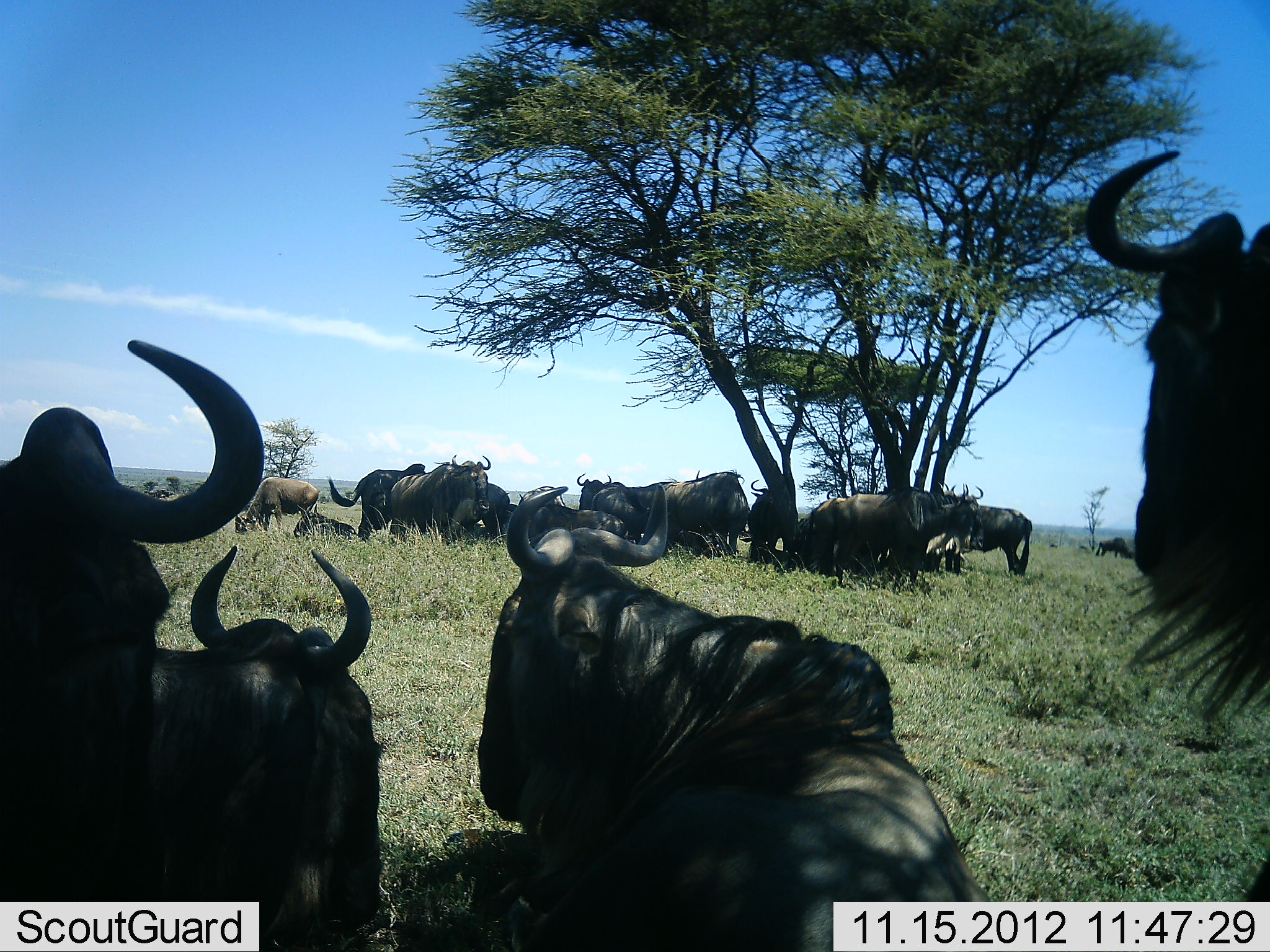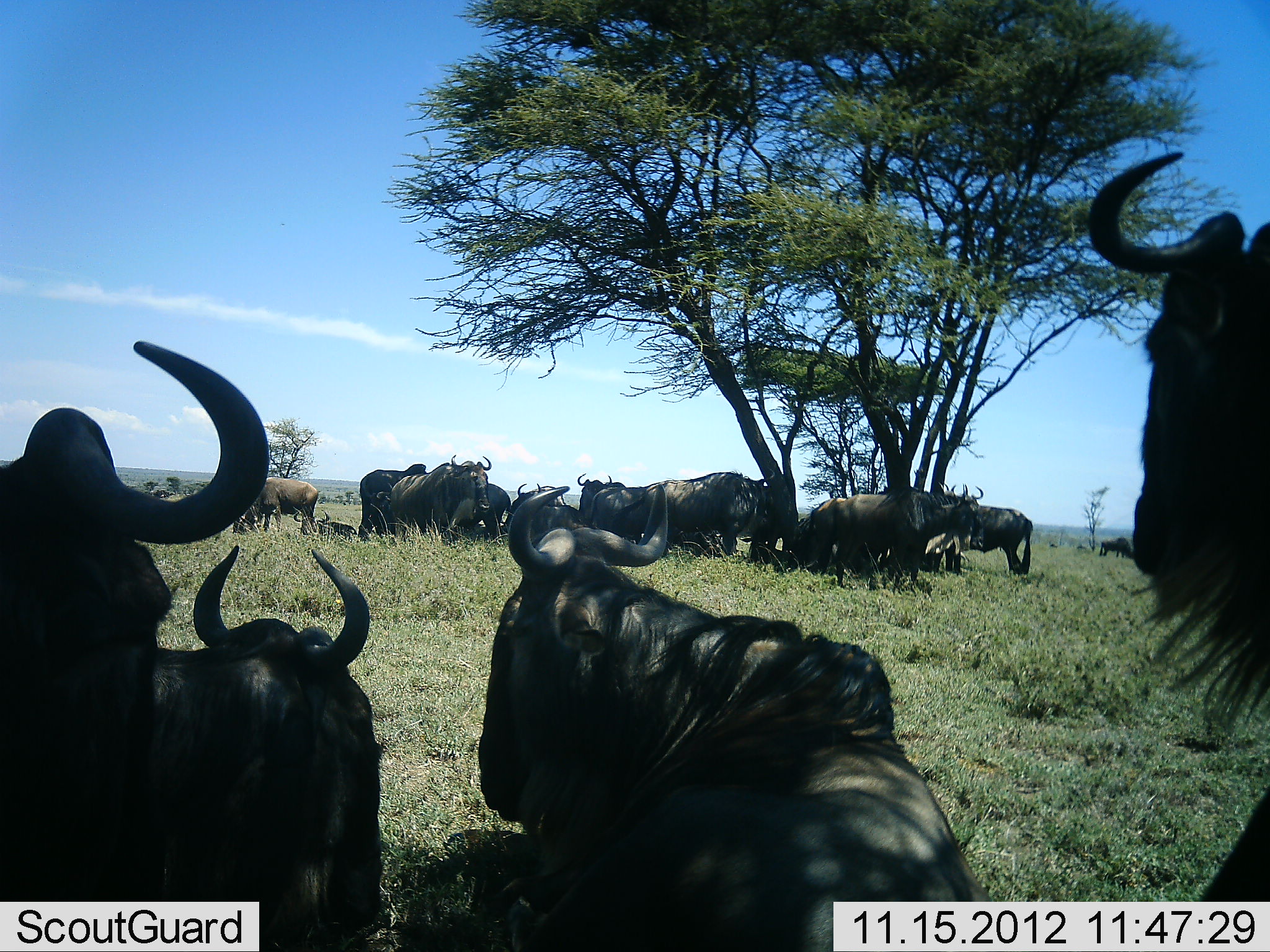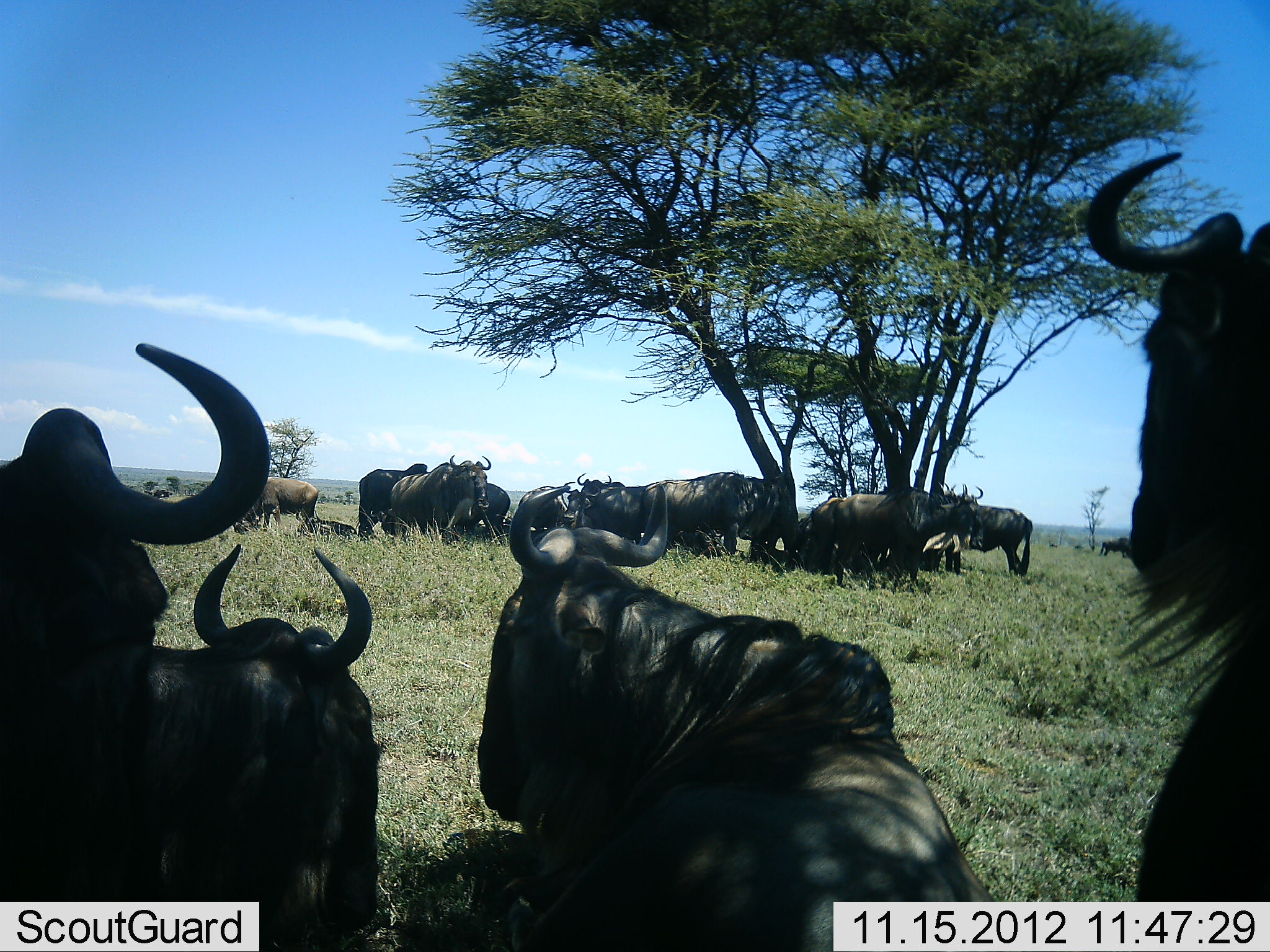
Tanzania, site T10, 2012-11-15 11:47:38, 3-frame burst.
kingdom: Animalia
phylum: Chordata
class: Mammalia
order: Artiodactyla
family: Bovidae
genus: Connochaetes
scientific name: Connochaetes taurinus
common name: blue wildebeest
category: wildebeest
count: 11-50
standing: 100%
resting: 100%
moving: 0%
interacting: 0%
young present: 0%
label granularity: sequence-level